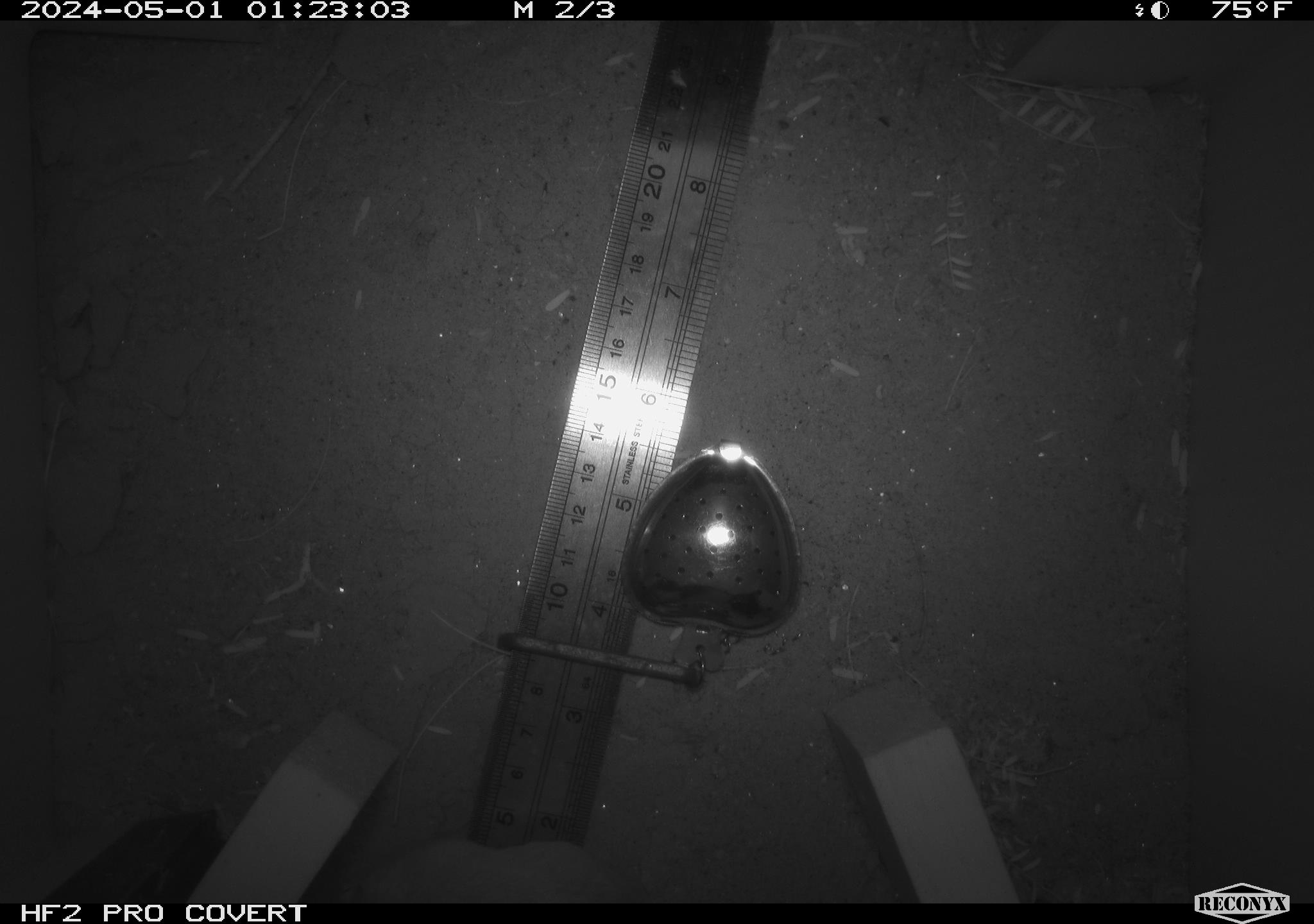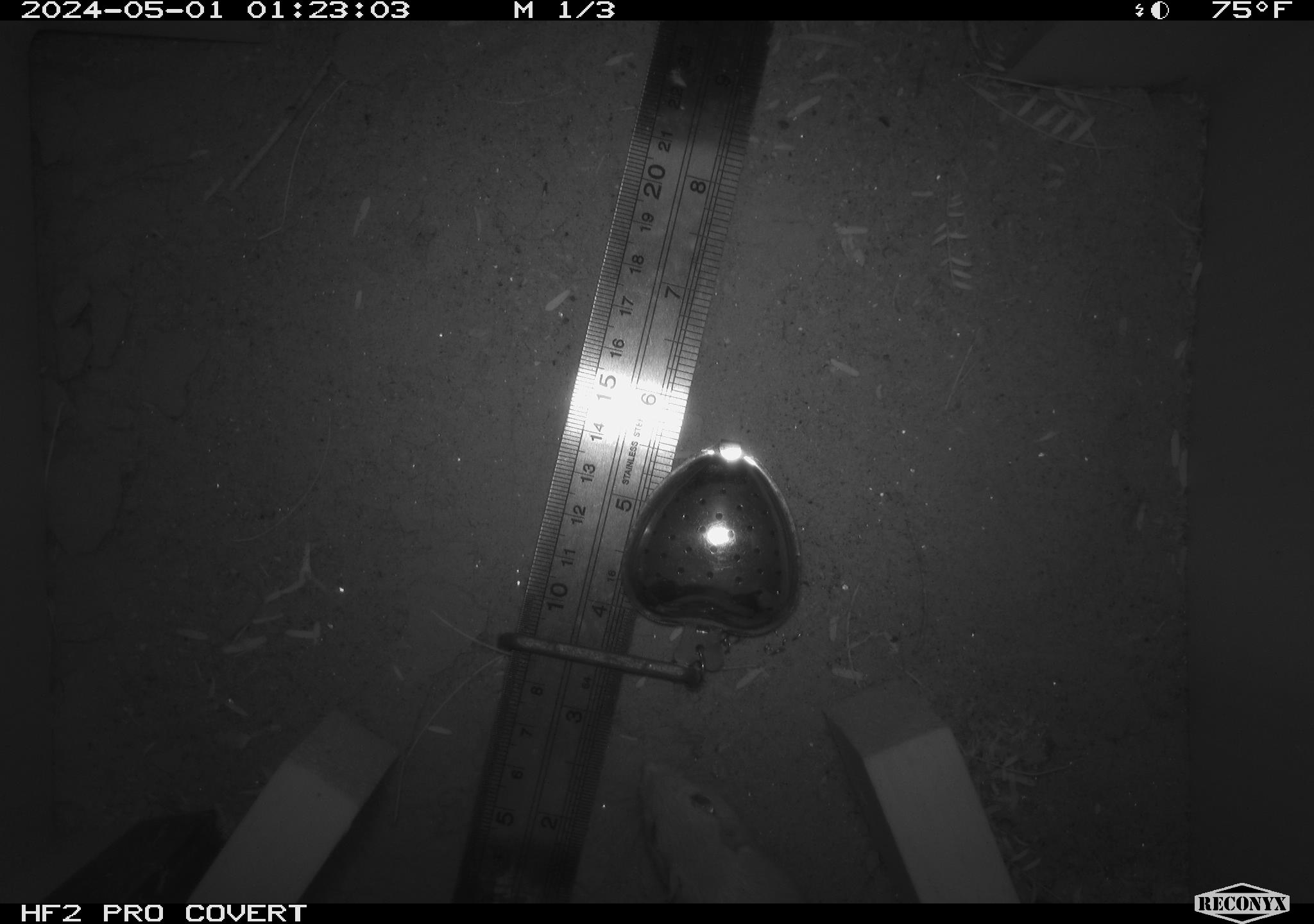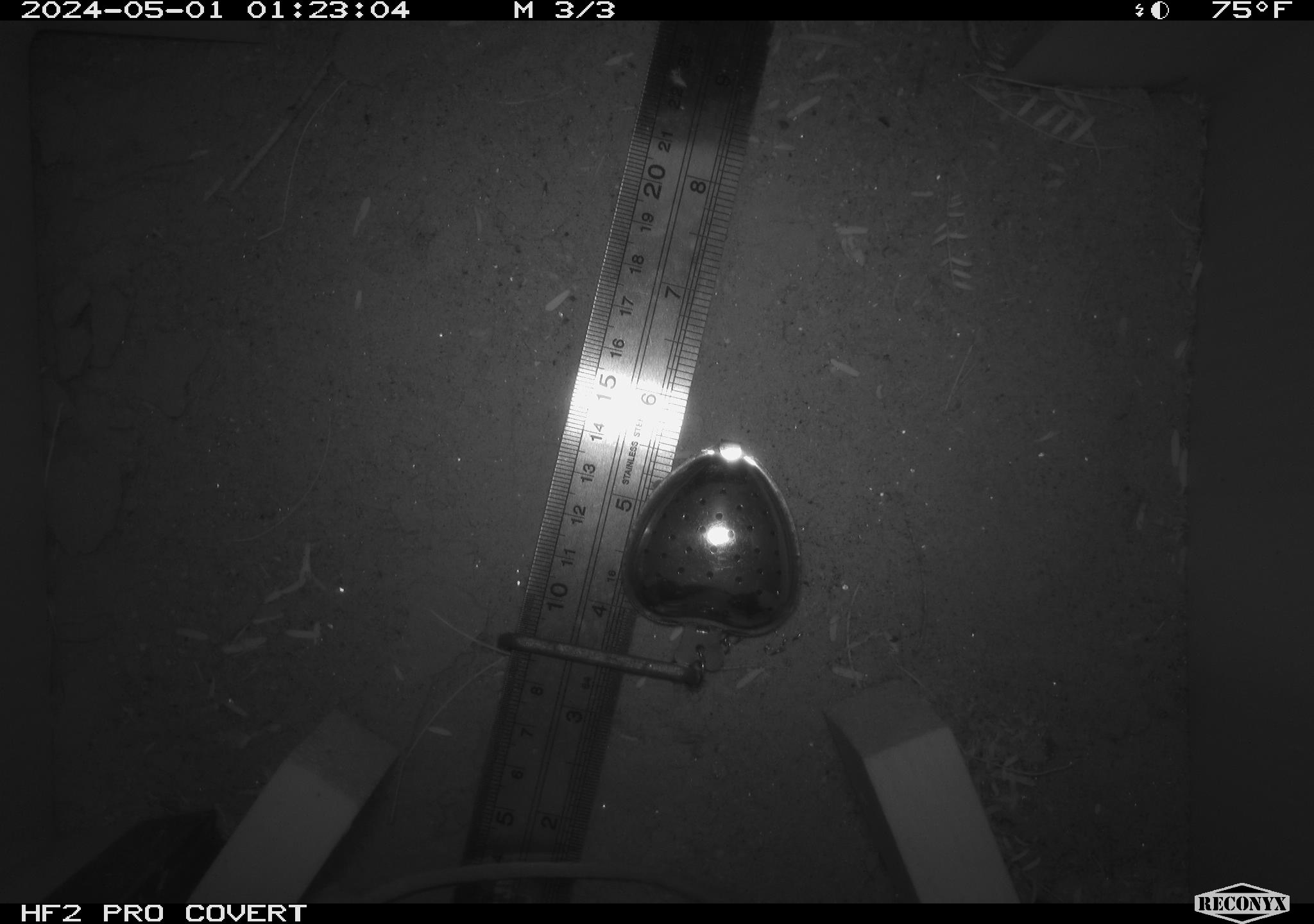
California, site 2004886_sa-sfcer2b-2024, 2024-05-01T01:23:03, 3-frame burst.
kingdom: Animalia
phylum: Chordata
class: Mammalia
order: Rodentia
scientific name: Rodentia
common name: rodent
Rodent (Rodentia).